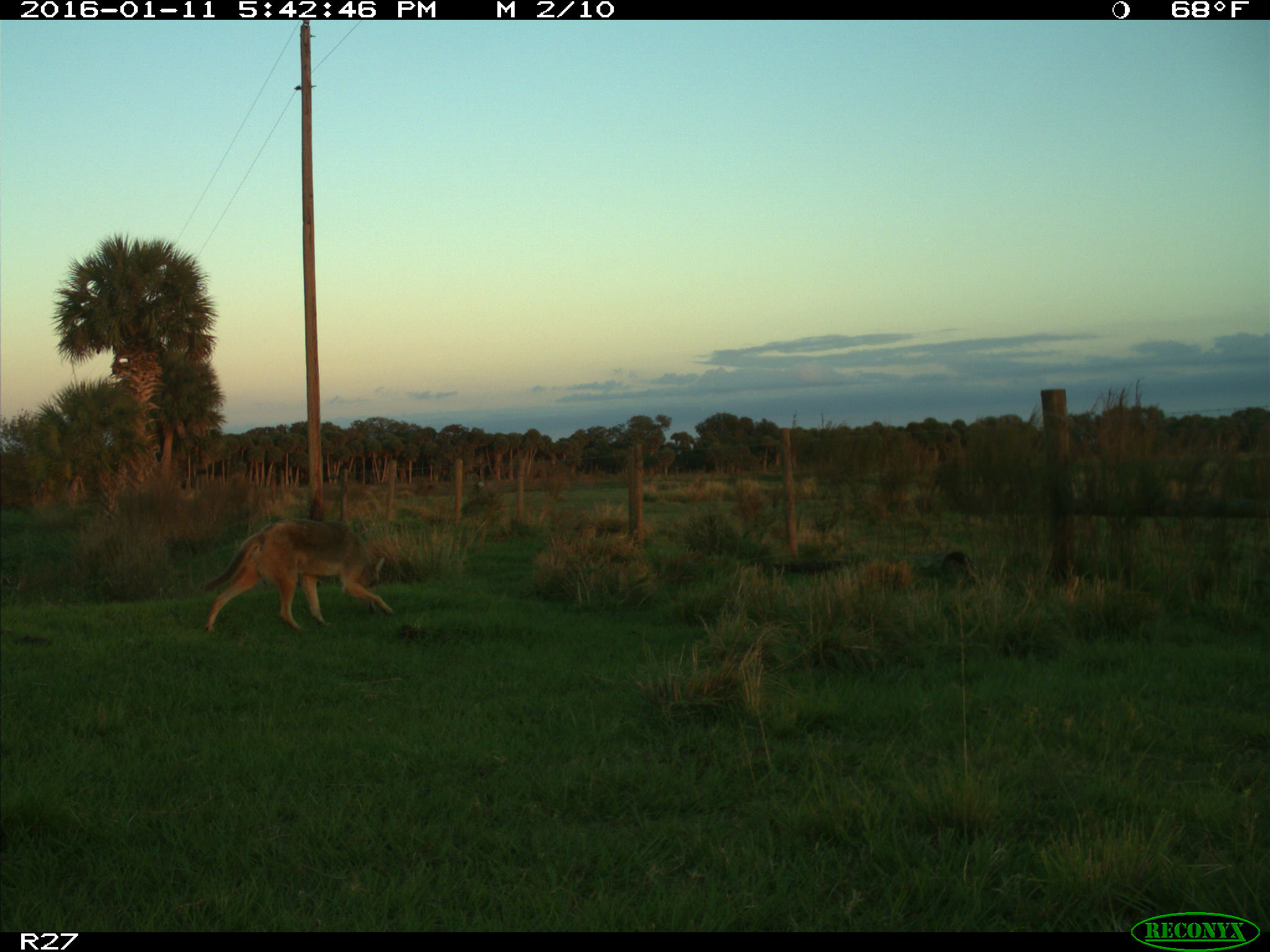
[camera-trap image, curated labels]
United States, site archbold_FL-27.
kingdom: Animalia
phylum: Chordata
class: Mammalia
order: Carnivora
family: Canidae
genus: Canis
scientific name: Canis latrans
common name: coyote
Canis latrans (coyote).